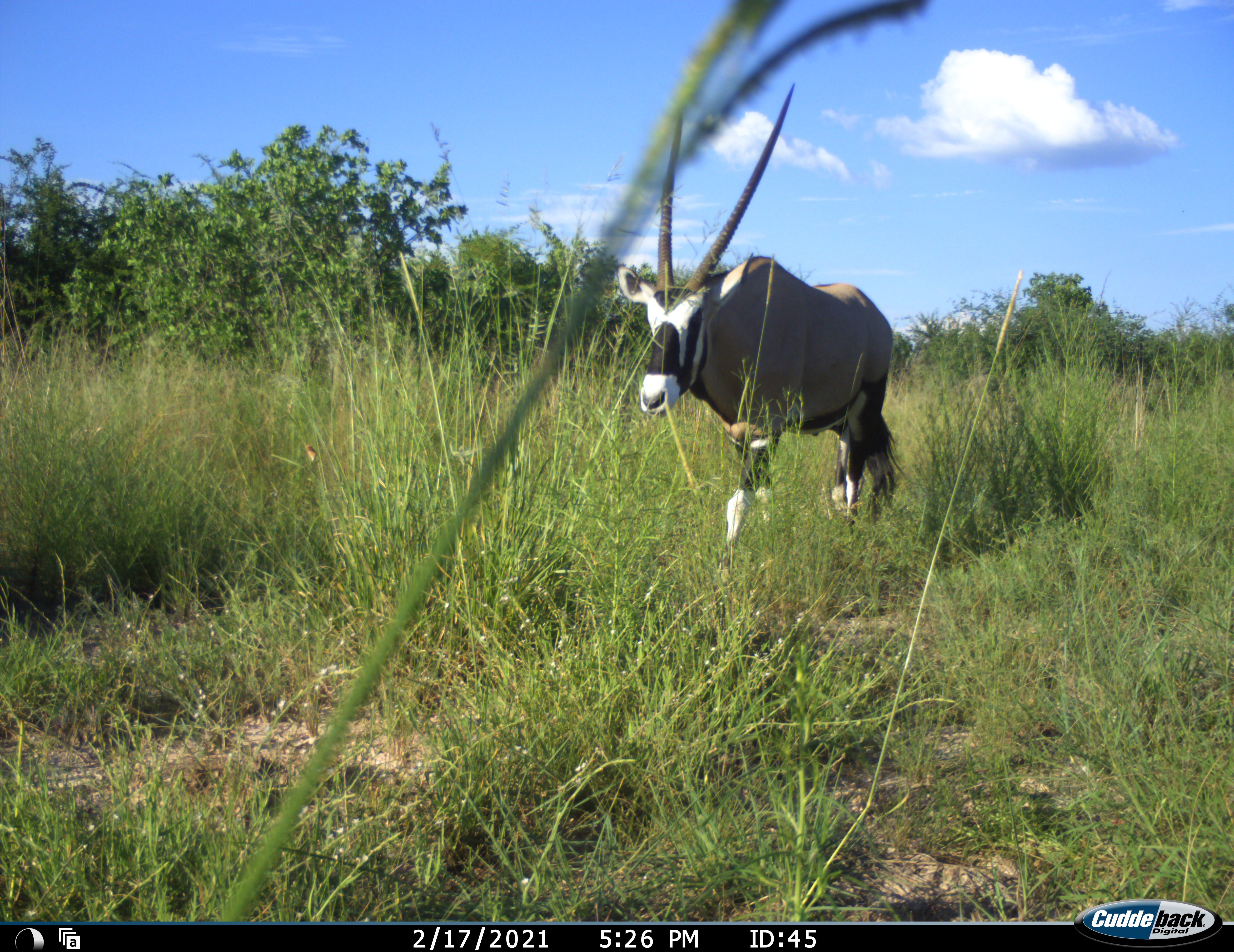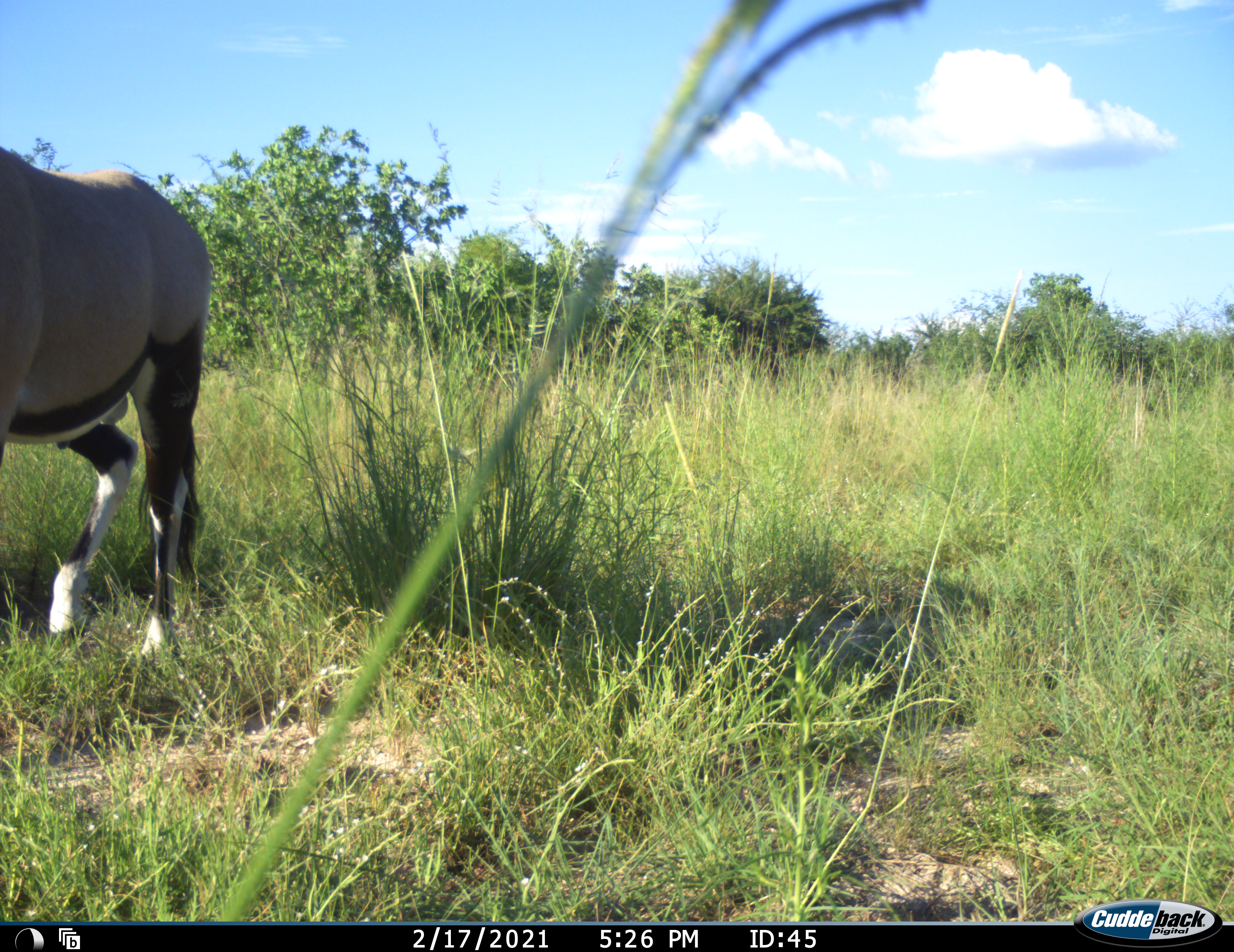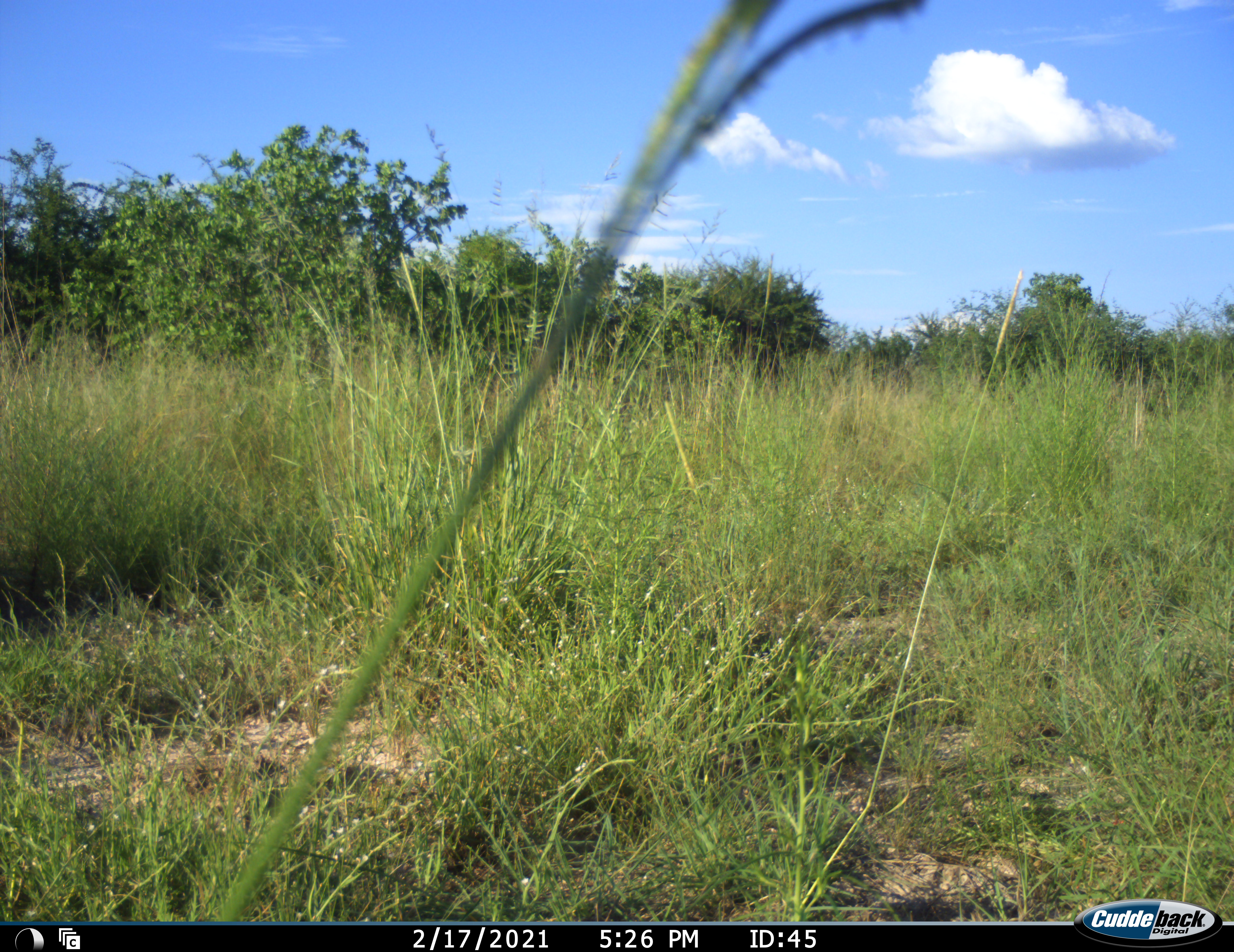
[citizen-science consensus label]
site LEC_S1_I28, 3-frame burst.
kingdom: Animalia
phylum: Chordata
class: Mammalia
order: Artiodactyla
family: Bovidae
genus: Oryx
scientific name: Oryx gazella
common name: gemsbok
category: oryx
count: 1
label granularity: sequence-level